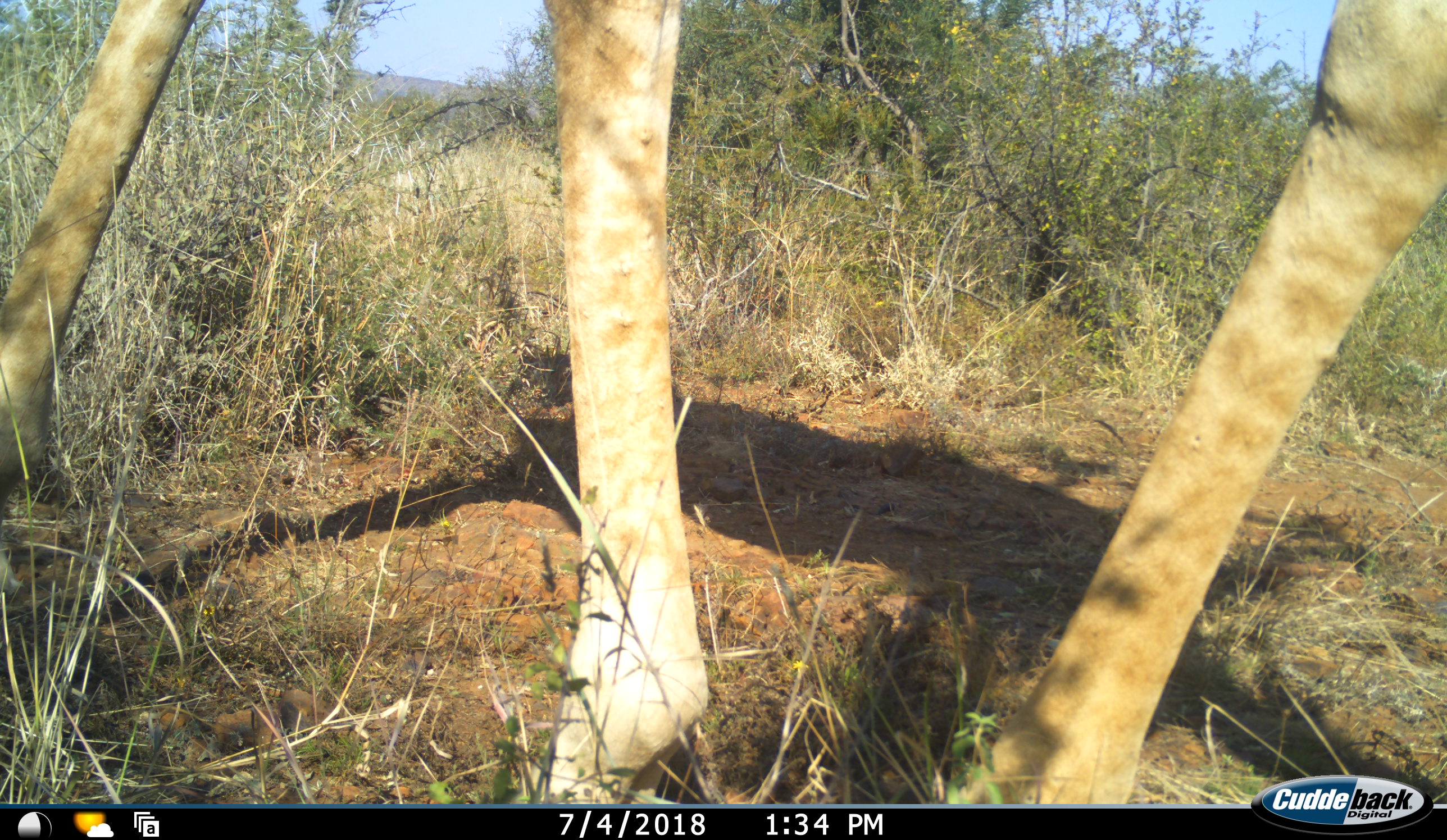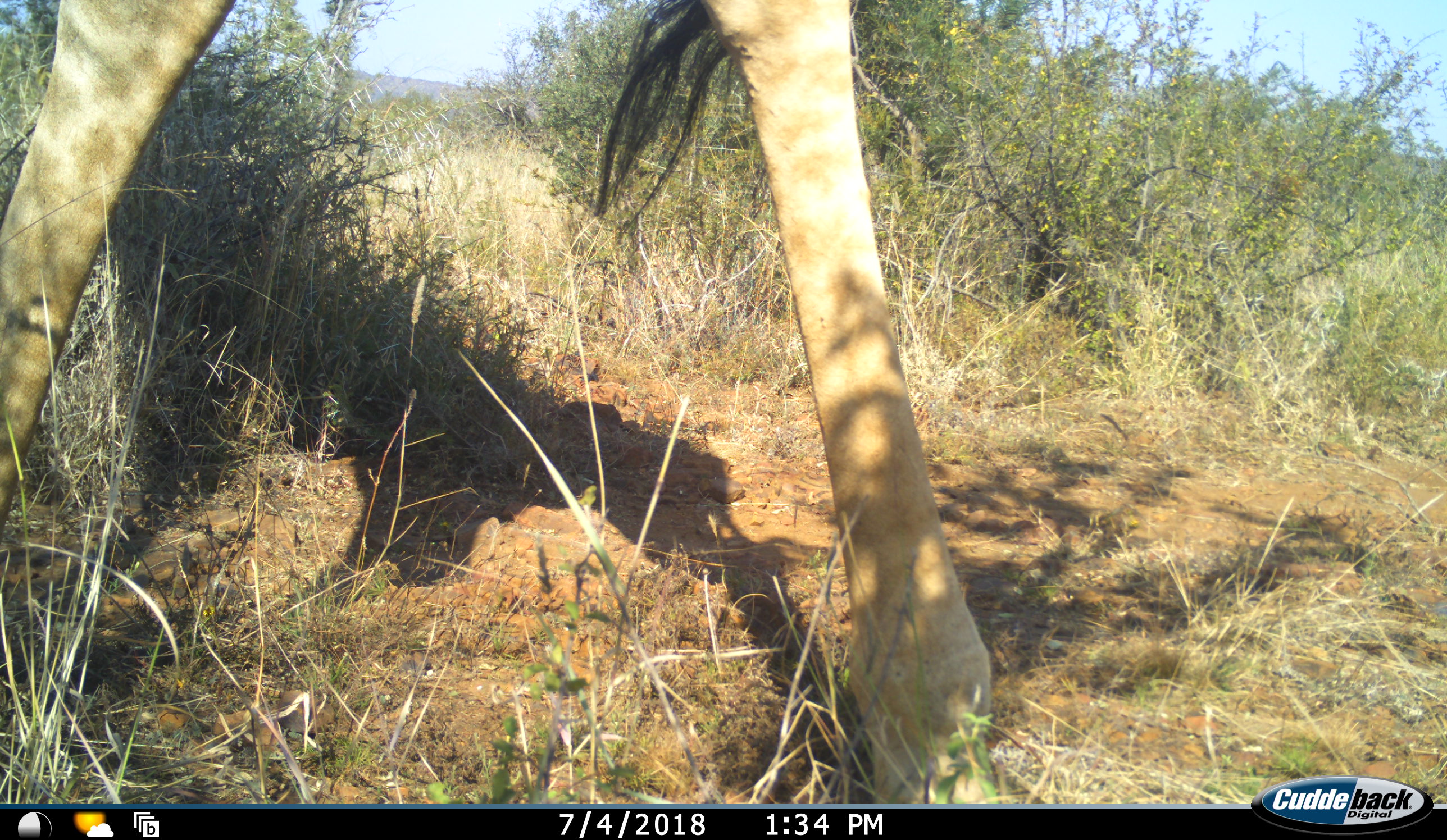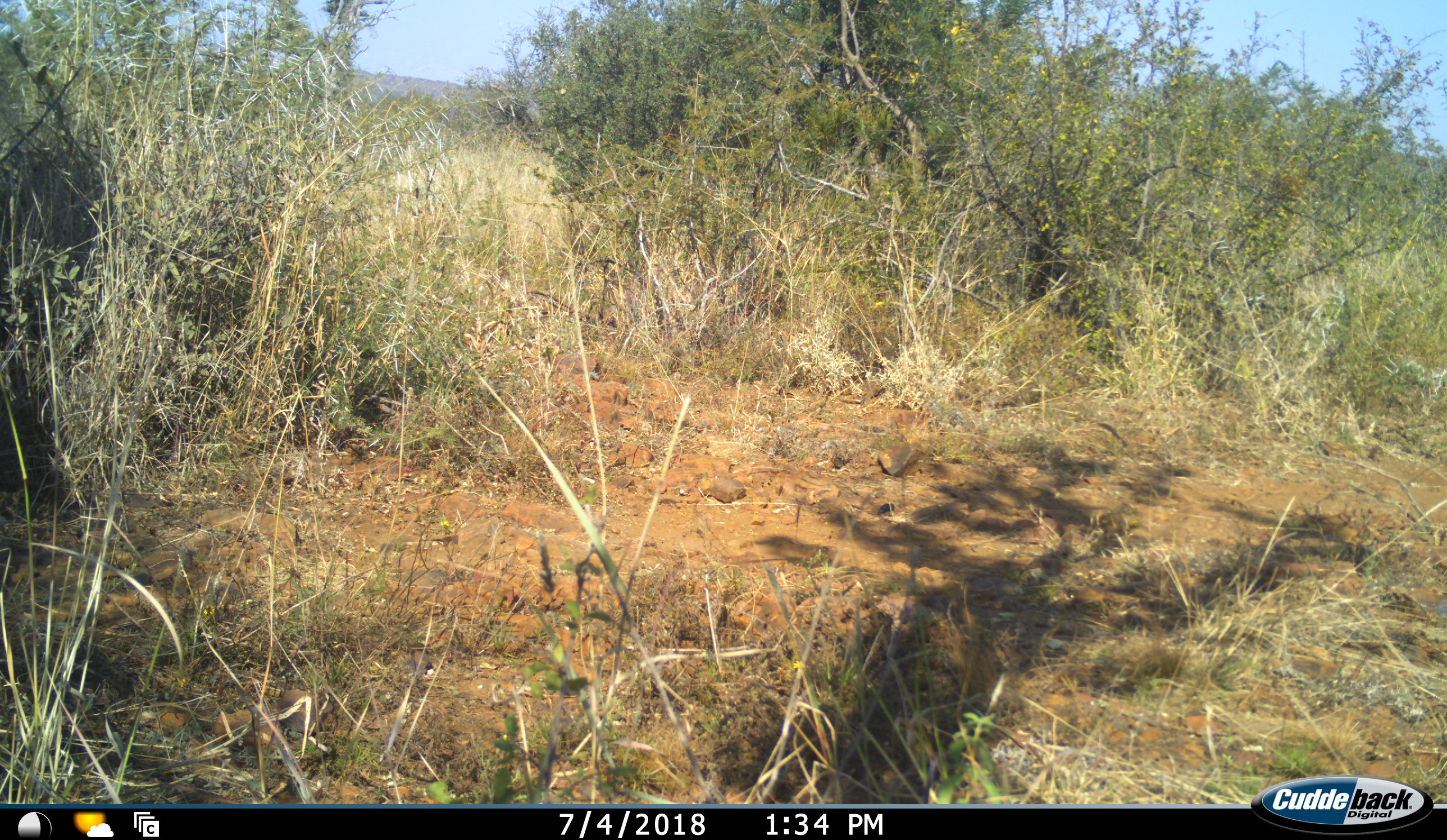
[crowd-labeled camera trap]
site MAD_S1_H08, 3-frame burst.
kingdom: Animalia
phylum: Chordata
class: Mammalia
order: Artiodactyla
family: Giraffidae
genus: Giraffa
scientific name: Giraffa camelopardalis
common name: giraffe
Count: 1.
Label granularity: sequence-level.